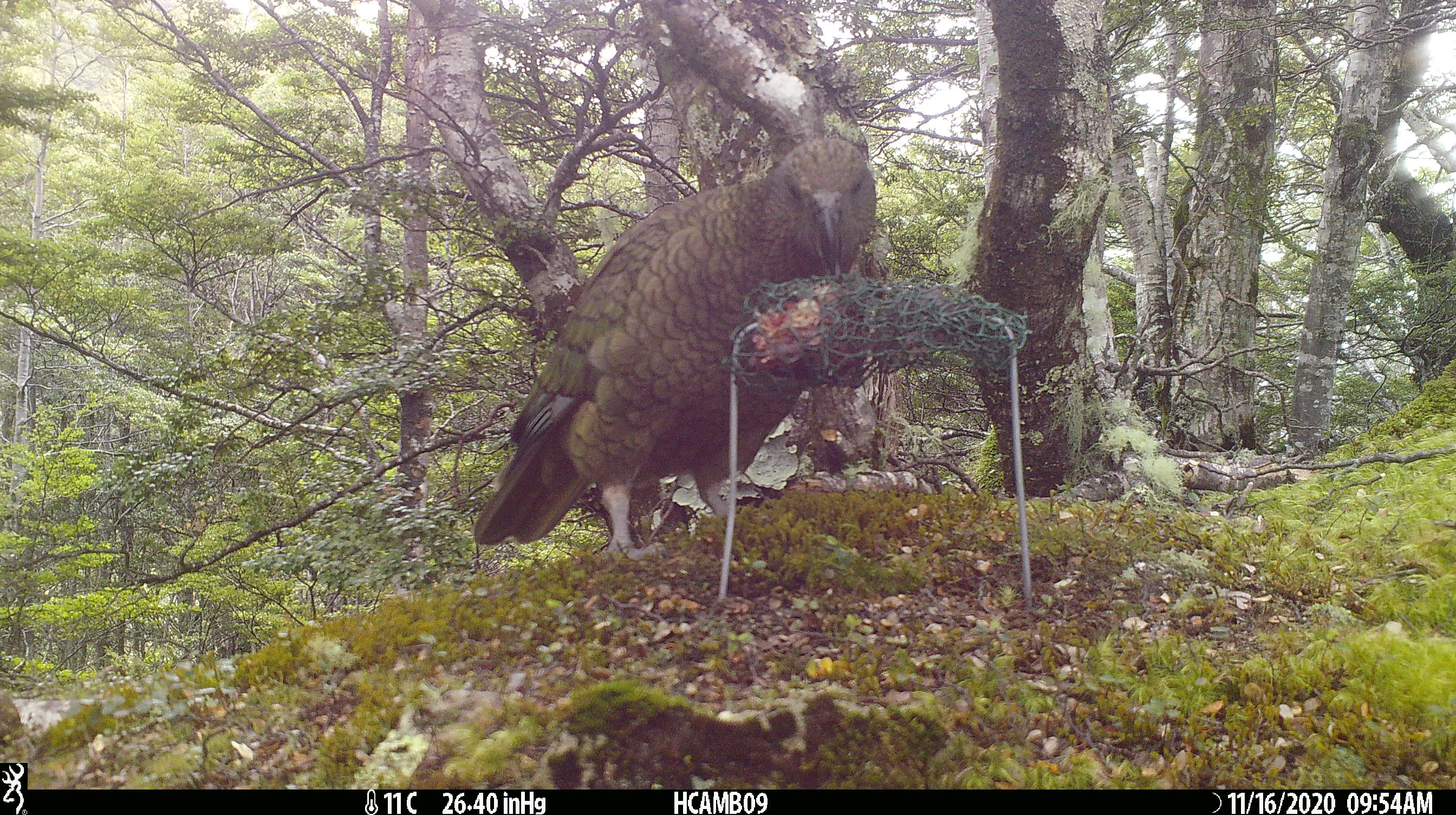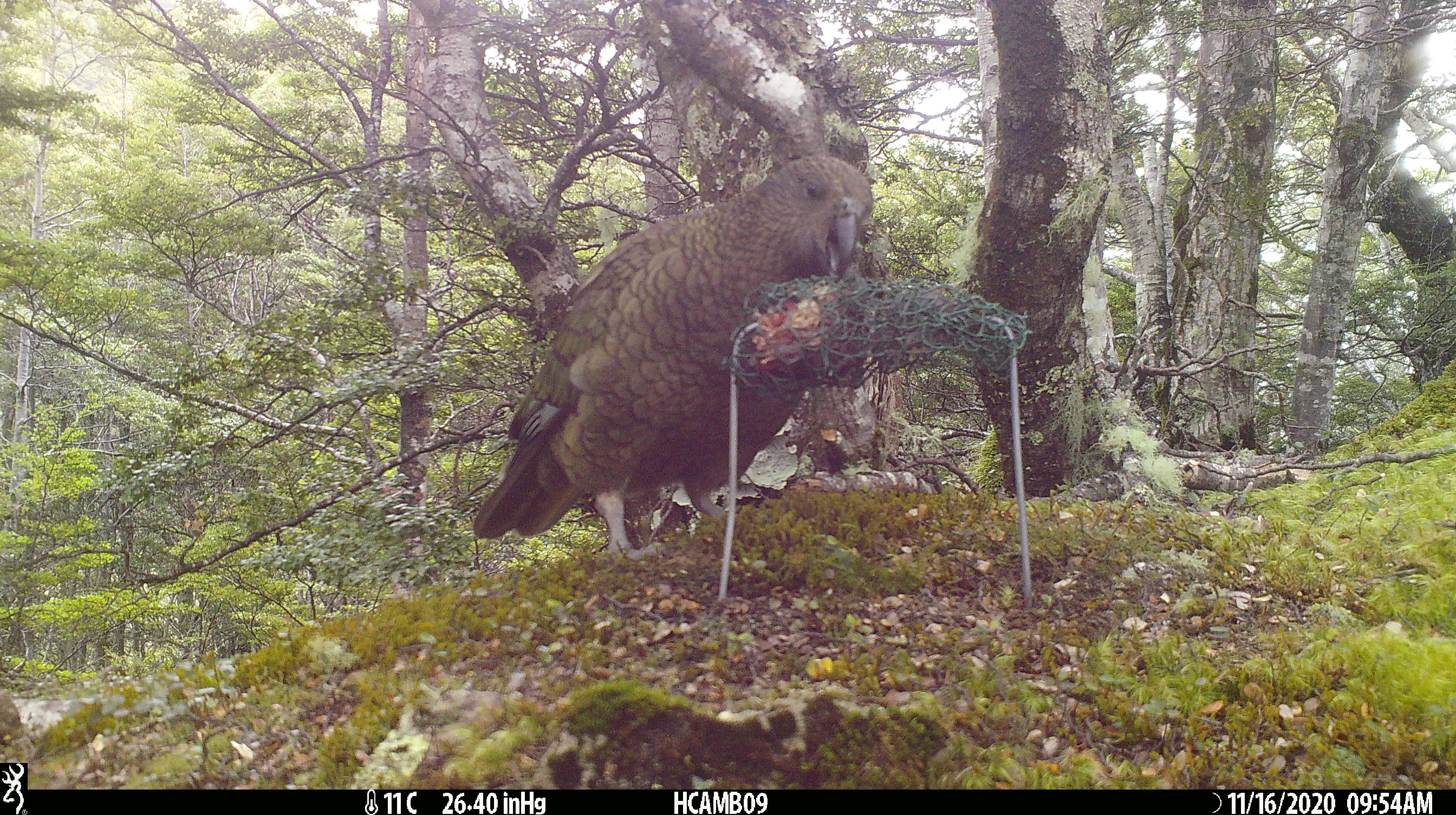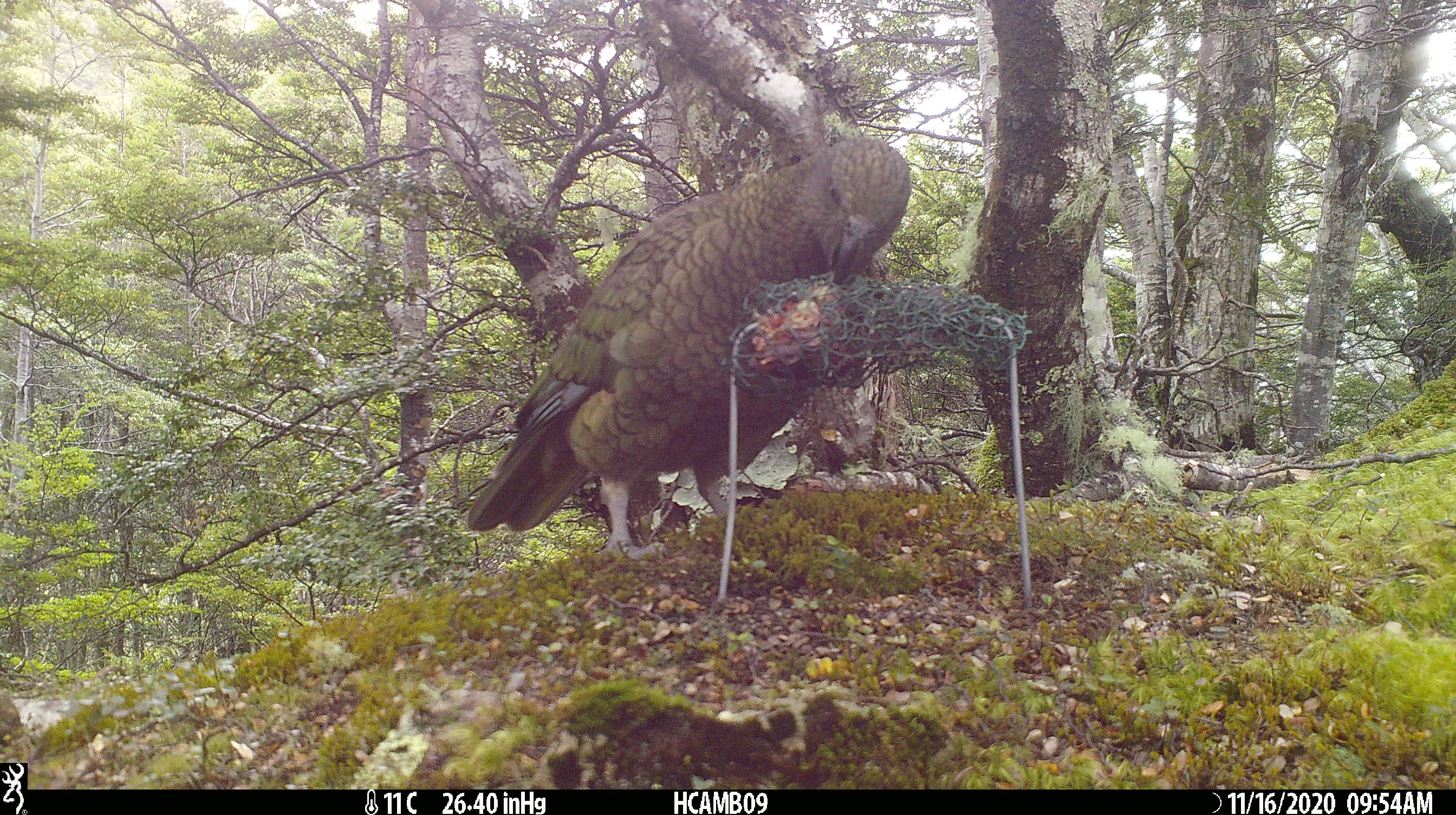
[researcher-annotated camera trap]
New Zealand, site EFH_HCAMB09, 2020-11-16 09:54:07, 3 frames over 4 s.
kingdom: Animalia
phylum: Chordata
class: Aves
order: Psittaciformes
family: Strigopidae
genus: Nestor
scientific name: Nestor notabilis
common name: kea